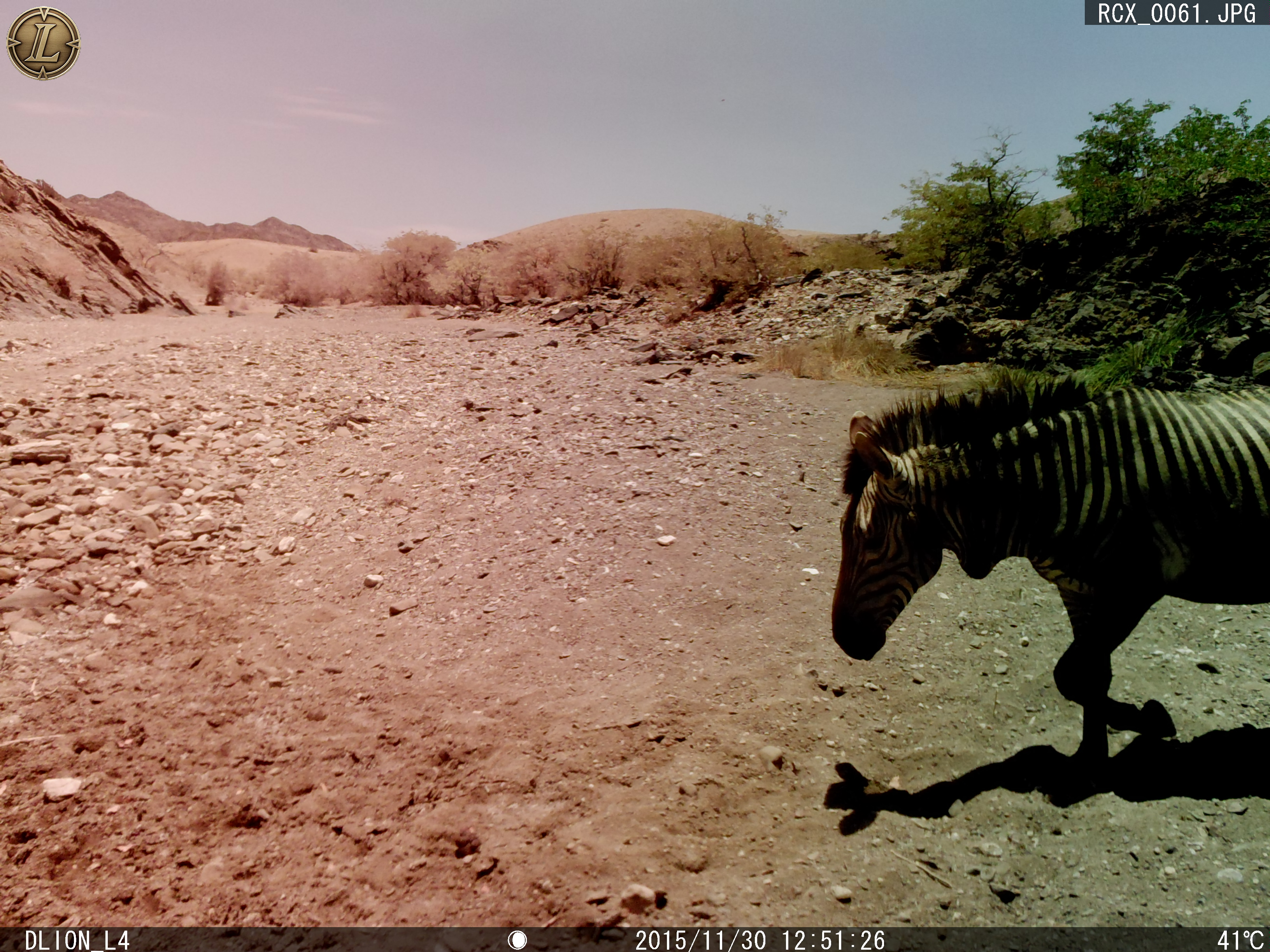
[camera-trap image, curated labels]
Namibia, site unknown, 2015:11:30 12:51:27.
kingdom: Animalia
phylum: Chordata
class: Mammalia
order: Perissodactyla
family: Equidae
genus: Equus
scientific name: Equus zebra hartmannae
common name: hartmann's mountain zebra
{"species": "Equus zebra hartmannae (hartmann's mountain zebra)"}